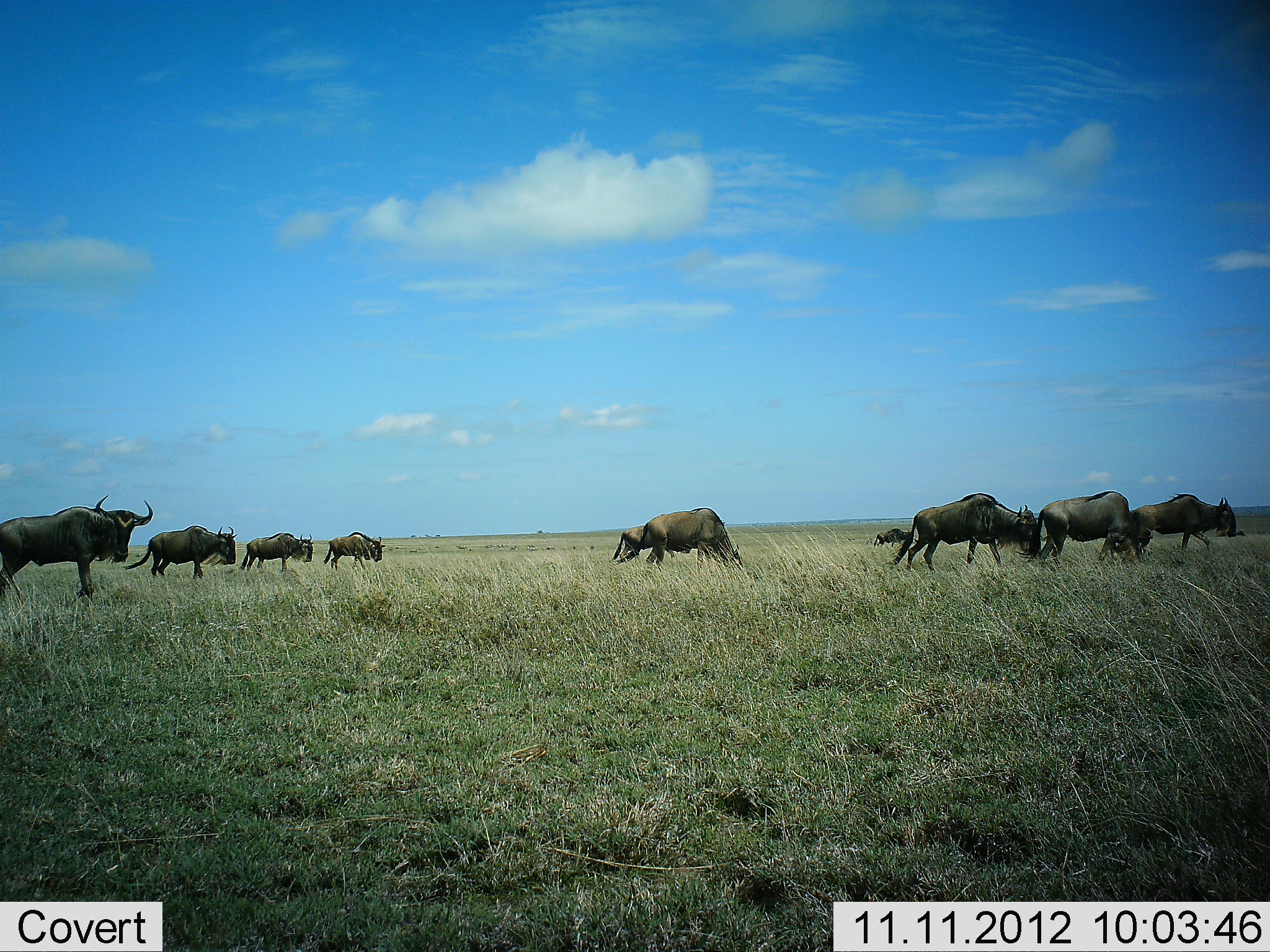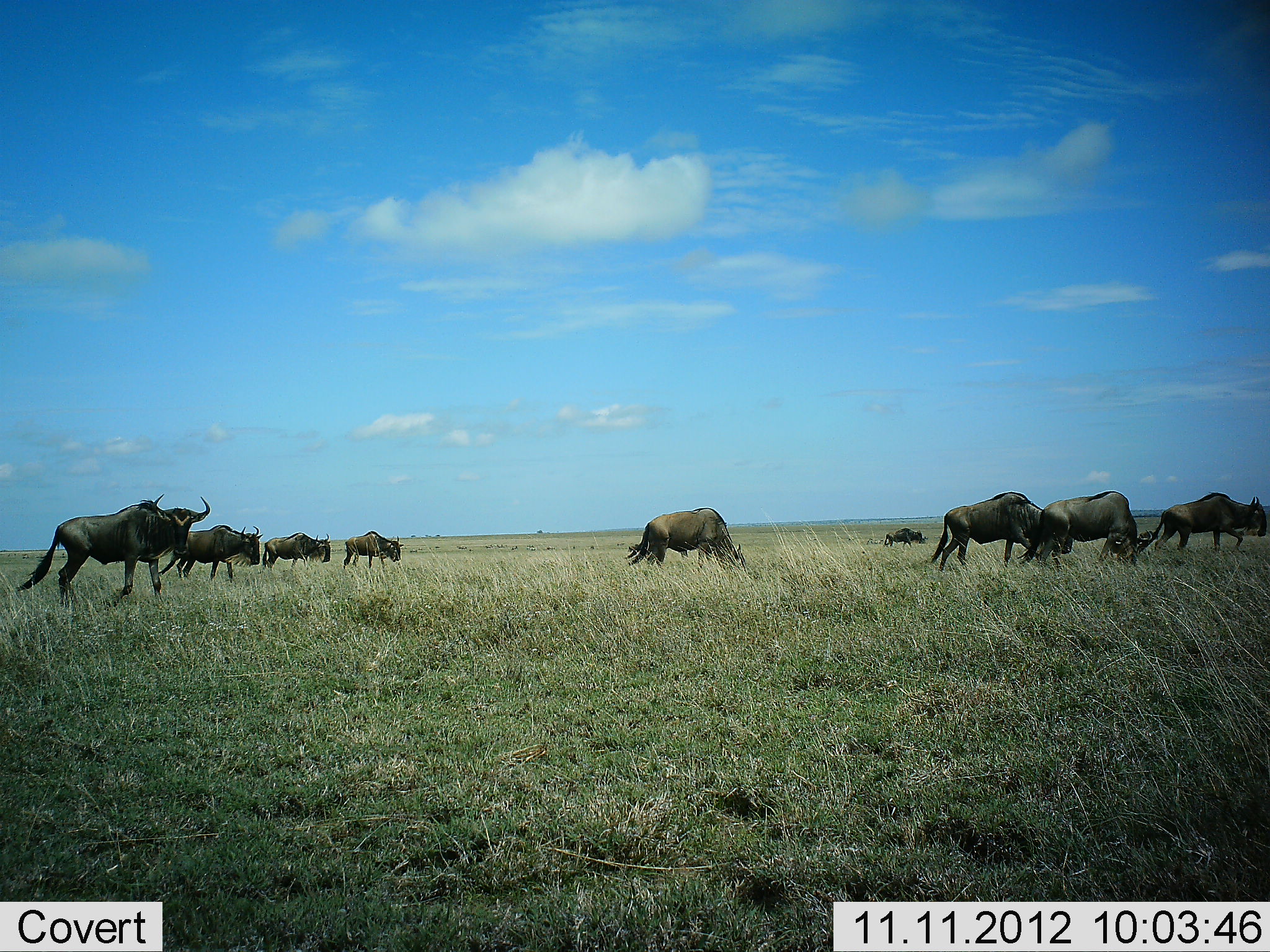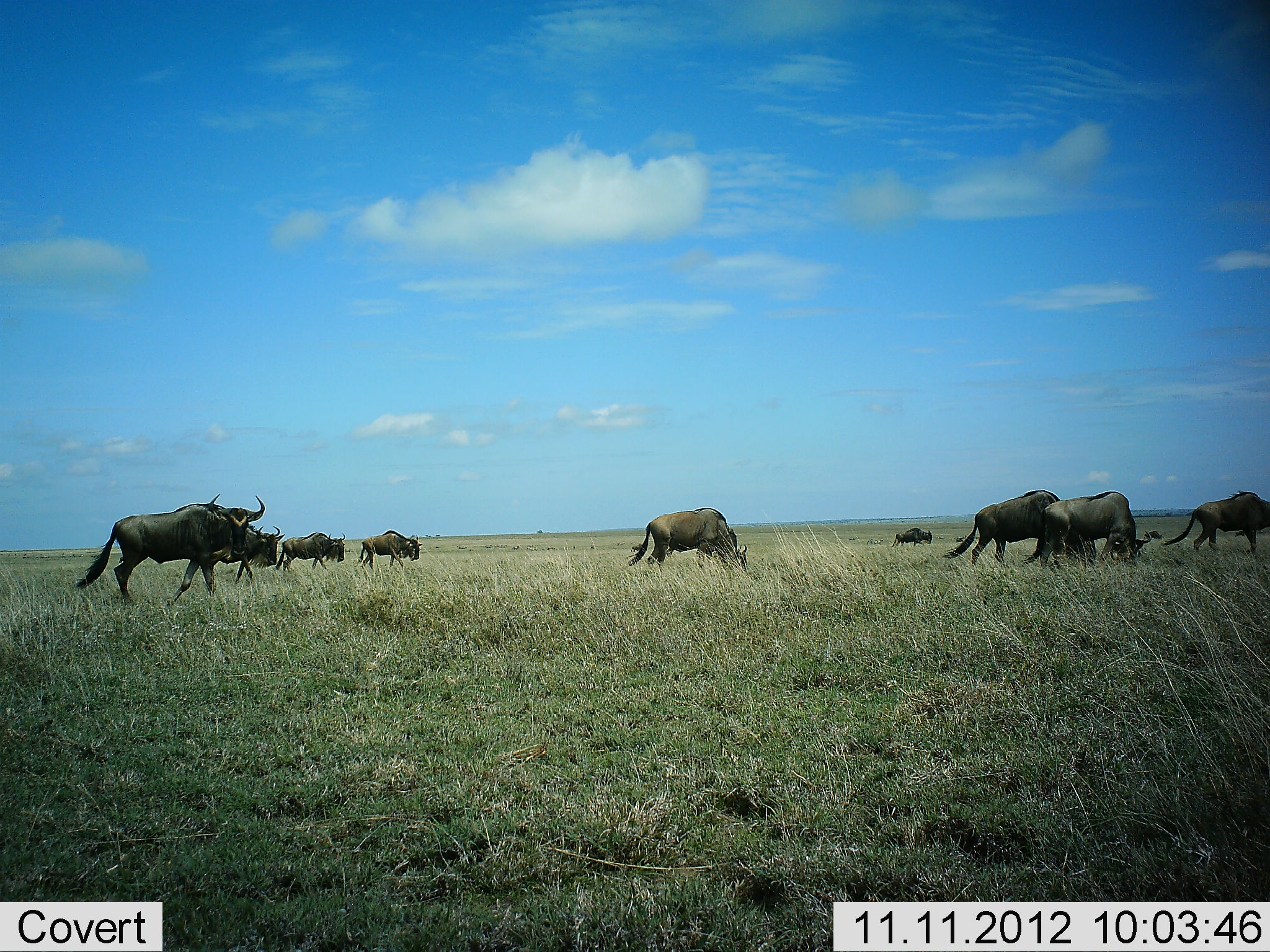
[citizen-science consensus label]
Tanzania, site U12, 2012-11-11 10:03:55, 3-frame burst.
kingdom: Animalia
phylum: Chordata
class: Mammalia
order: Artiodactyla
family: Bovidae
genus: Connochaetes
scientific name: Connochaetes taurinus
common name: blue wildebeest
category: wildebeest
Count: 9.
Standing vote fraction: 30%.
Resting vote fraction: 0%.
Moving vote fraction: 100%.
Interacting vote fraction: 0%.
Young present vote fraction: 0%.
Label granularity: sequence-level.